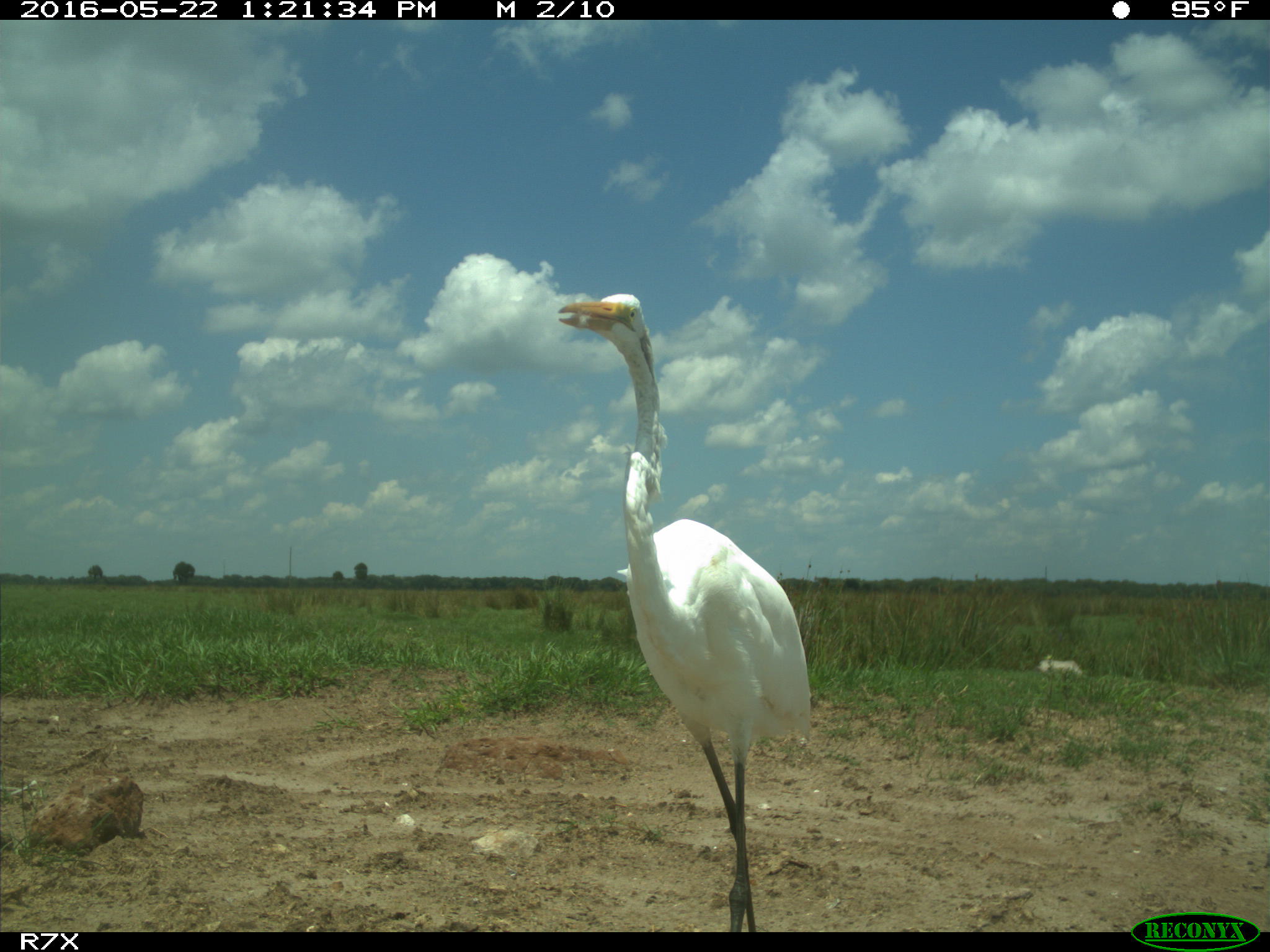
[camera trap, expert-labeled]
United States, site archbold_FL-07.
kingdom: Animalia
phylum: Chordata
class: Aves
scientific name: Aves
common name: birds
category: unidentified bird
Unidentified bird (birds) (Aves).